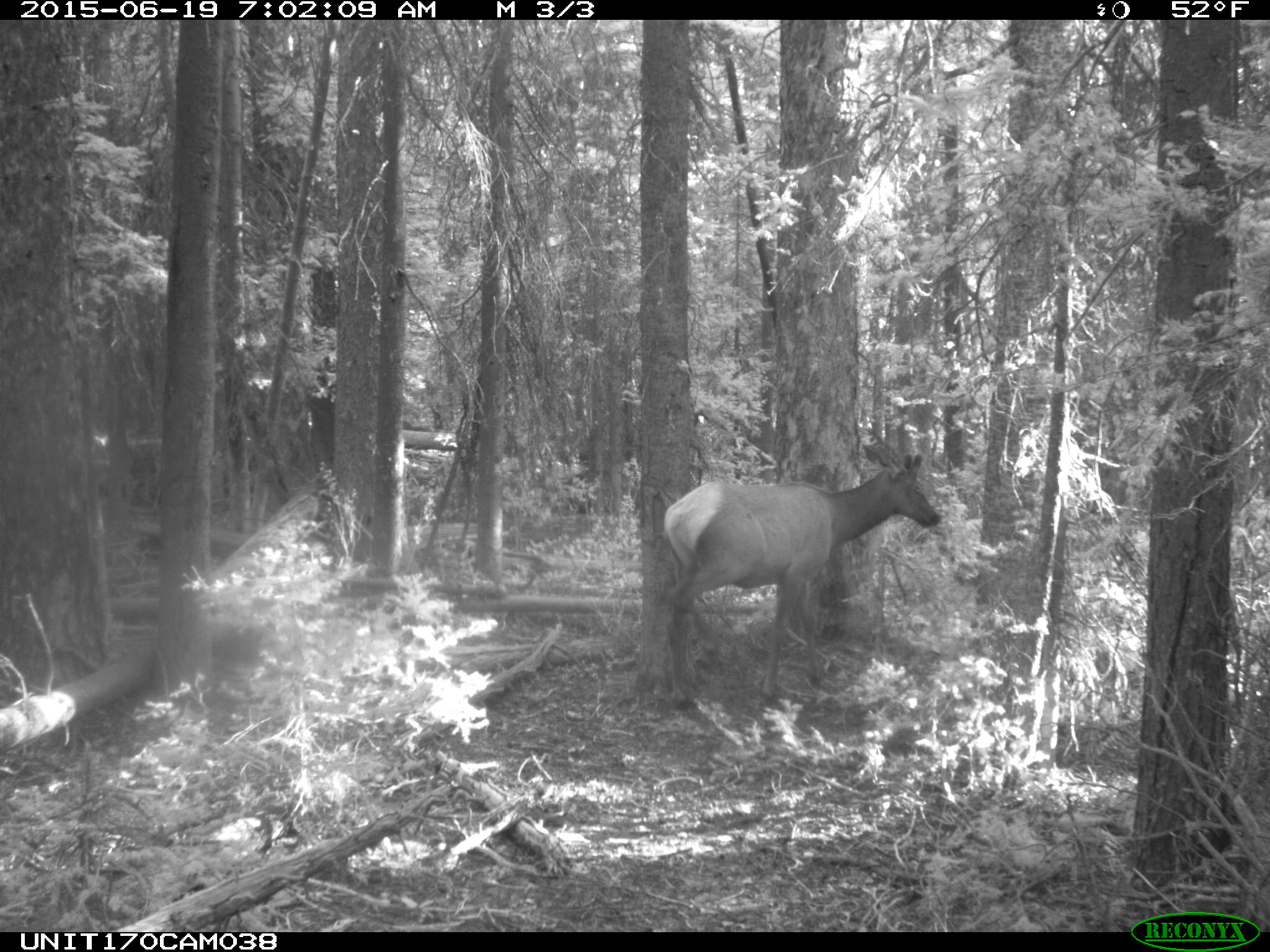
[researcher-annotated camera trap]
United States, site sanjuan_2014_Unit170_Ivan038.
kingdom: Animalia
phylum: Chordata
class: Mammalia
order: Artiodactyla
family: Cervidae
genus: Cervus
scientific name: Cervus elaphus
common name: red deer